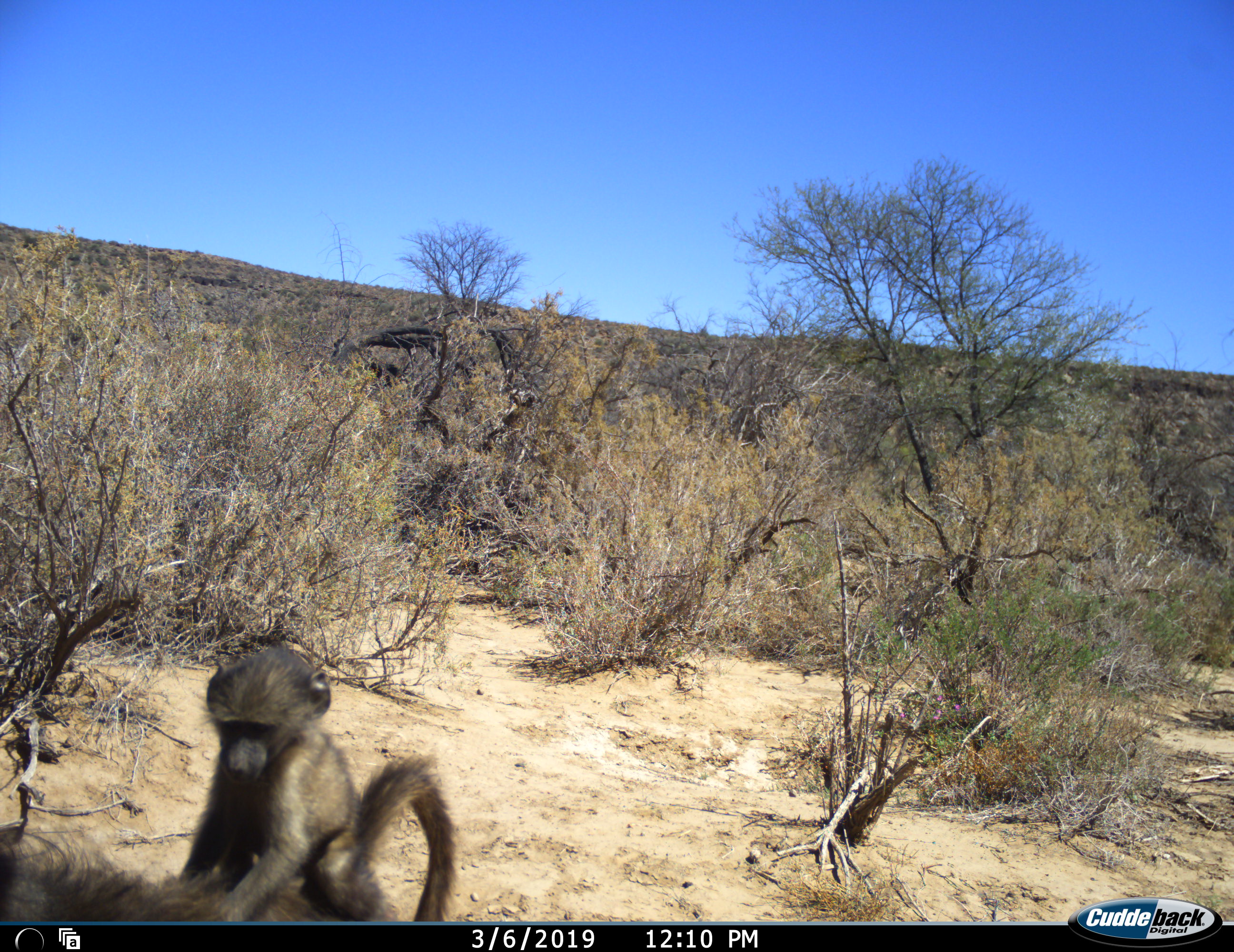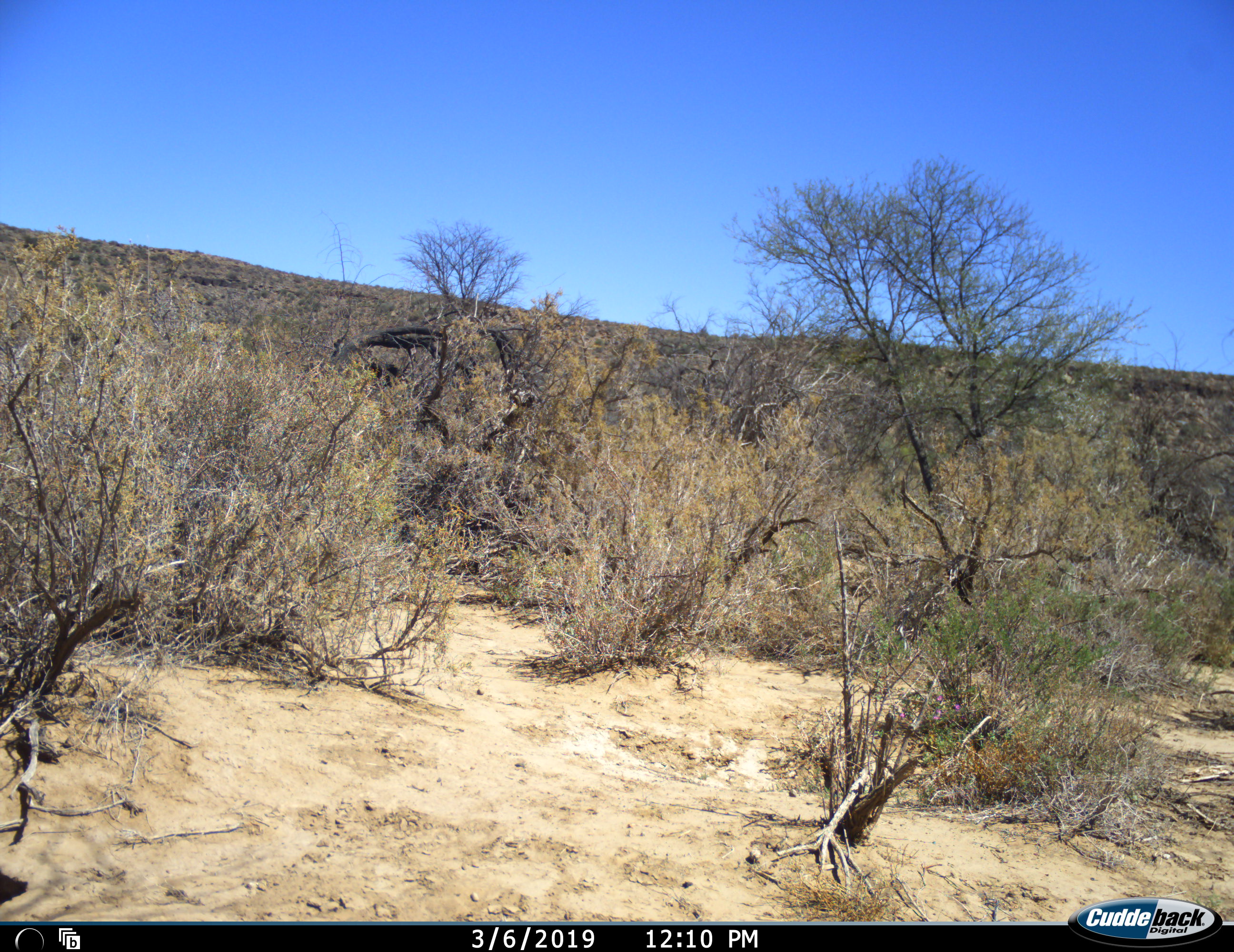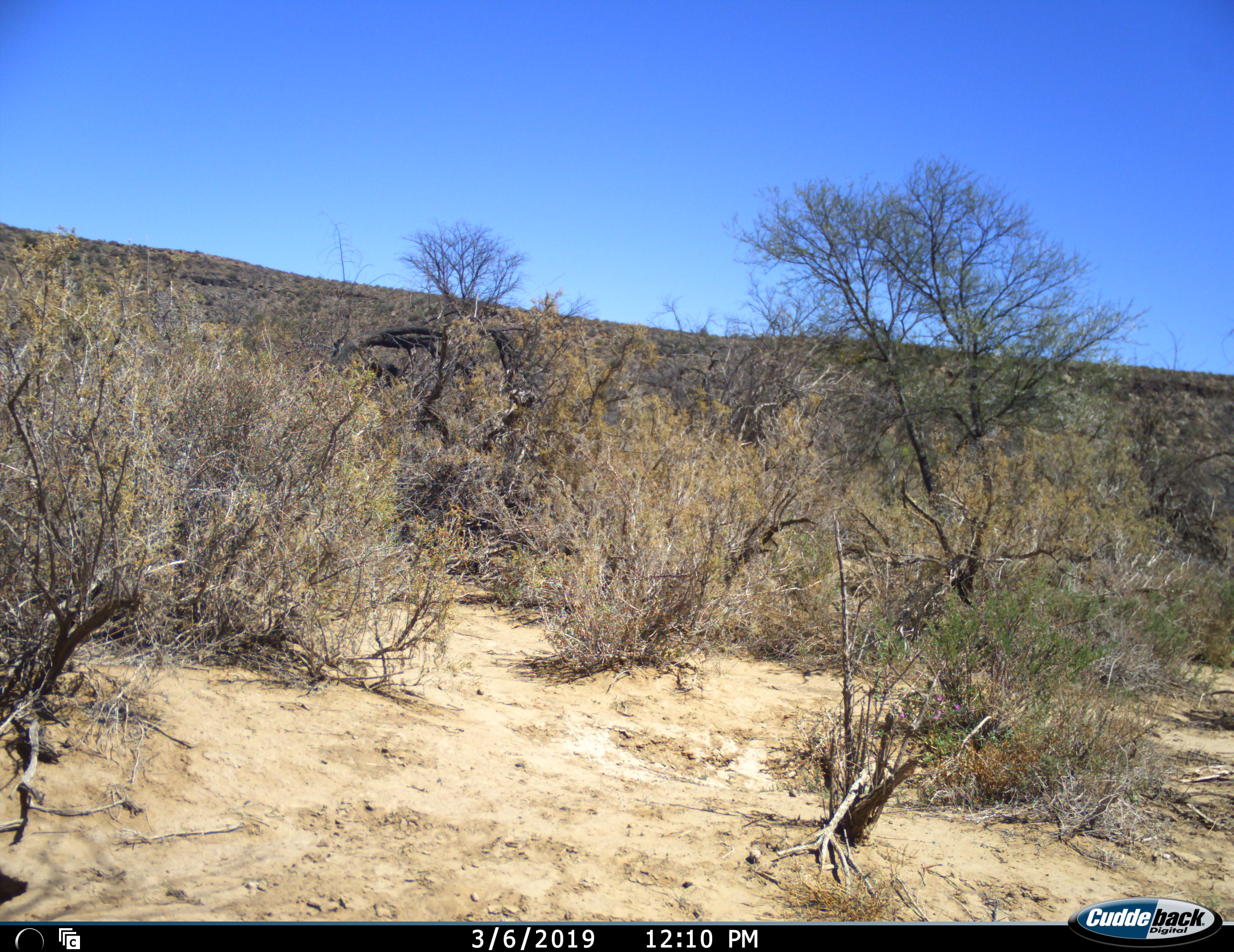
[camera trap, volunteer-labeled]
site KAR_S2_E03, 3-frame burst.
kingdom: Animalia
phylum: Chordata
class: Mammalia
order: Primates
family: Cercopithecidae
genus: Papio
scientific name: Papio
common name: baboon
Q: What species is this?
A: Baboon (Papio).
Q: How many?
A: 2.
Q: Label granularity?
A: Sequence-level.